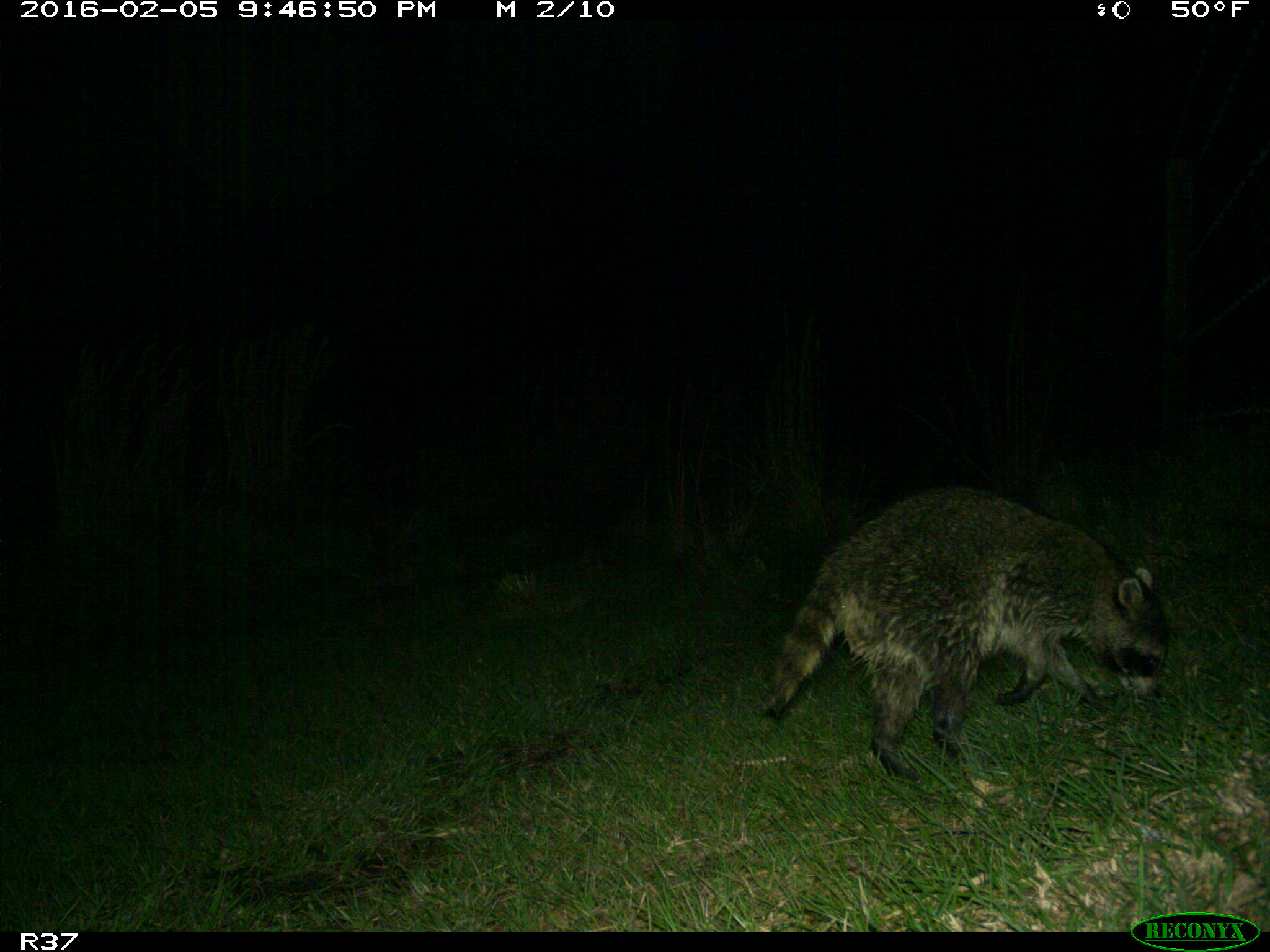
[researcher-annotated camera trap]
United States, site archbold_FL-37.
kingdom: Animalia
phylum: Chordata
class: Mammalia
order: Carnivora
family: Procyonidae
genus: Procyon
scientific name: Procyon lotor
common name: common raccoon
Procyon lotor (common raccoon).